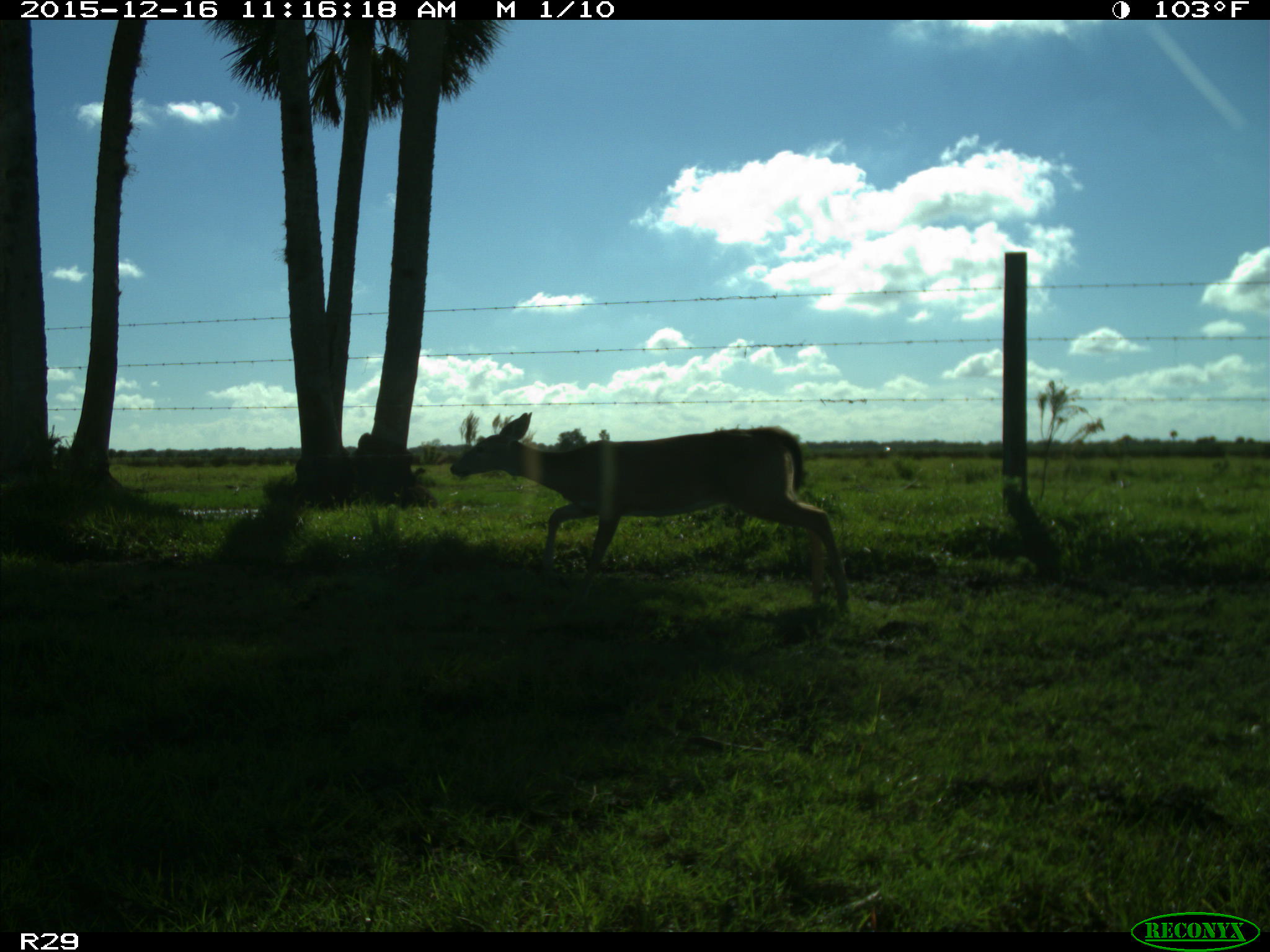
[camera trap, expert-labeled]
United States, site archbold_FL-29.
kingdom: Animalia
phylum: Chordata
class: Mammalia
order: Artiodactyla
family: Cervidae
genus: Odocoileus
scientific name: Odocoileus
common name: deer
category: unidentified deer